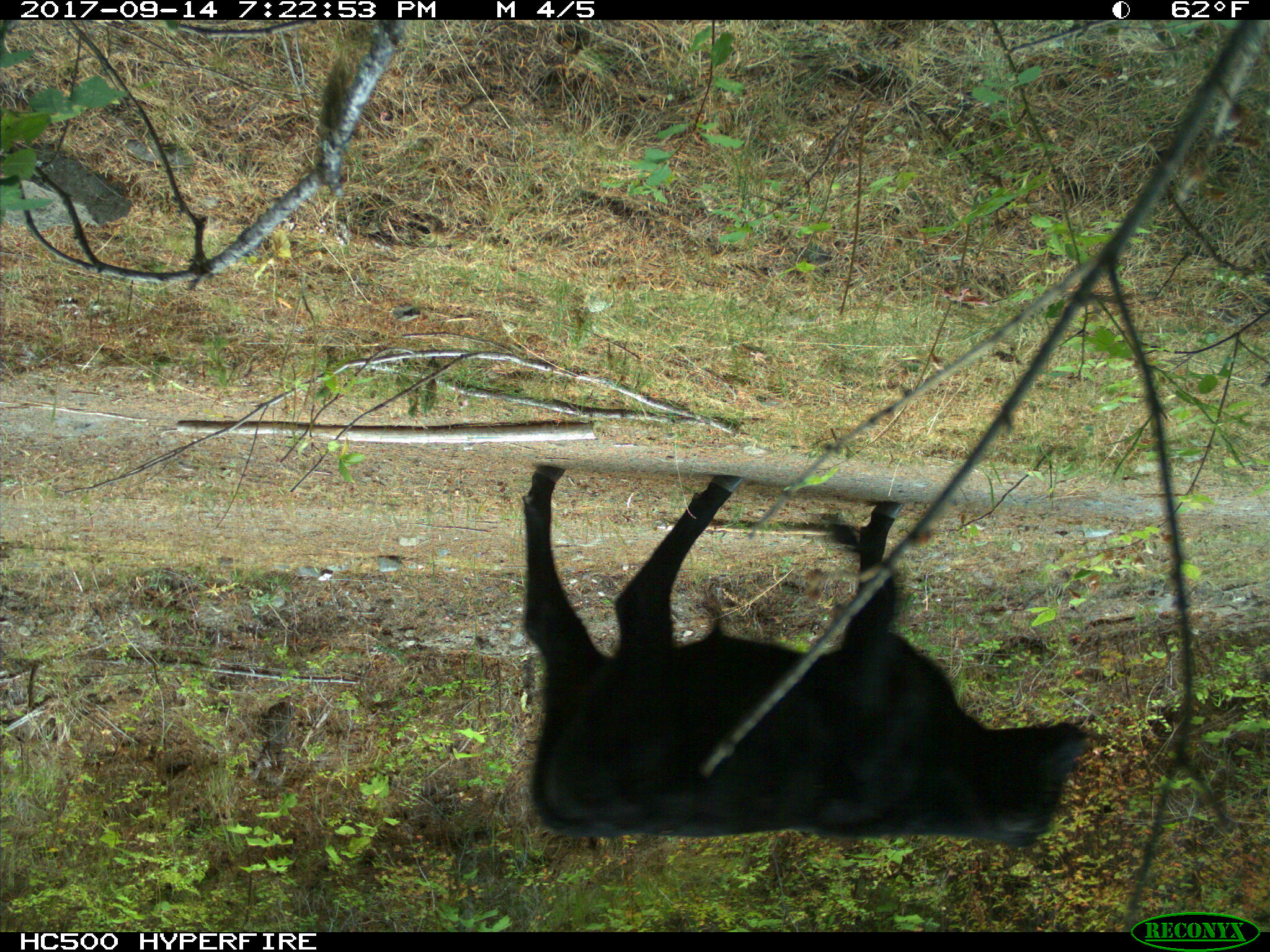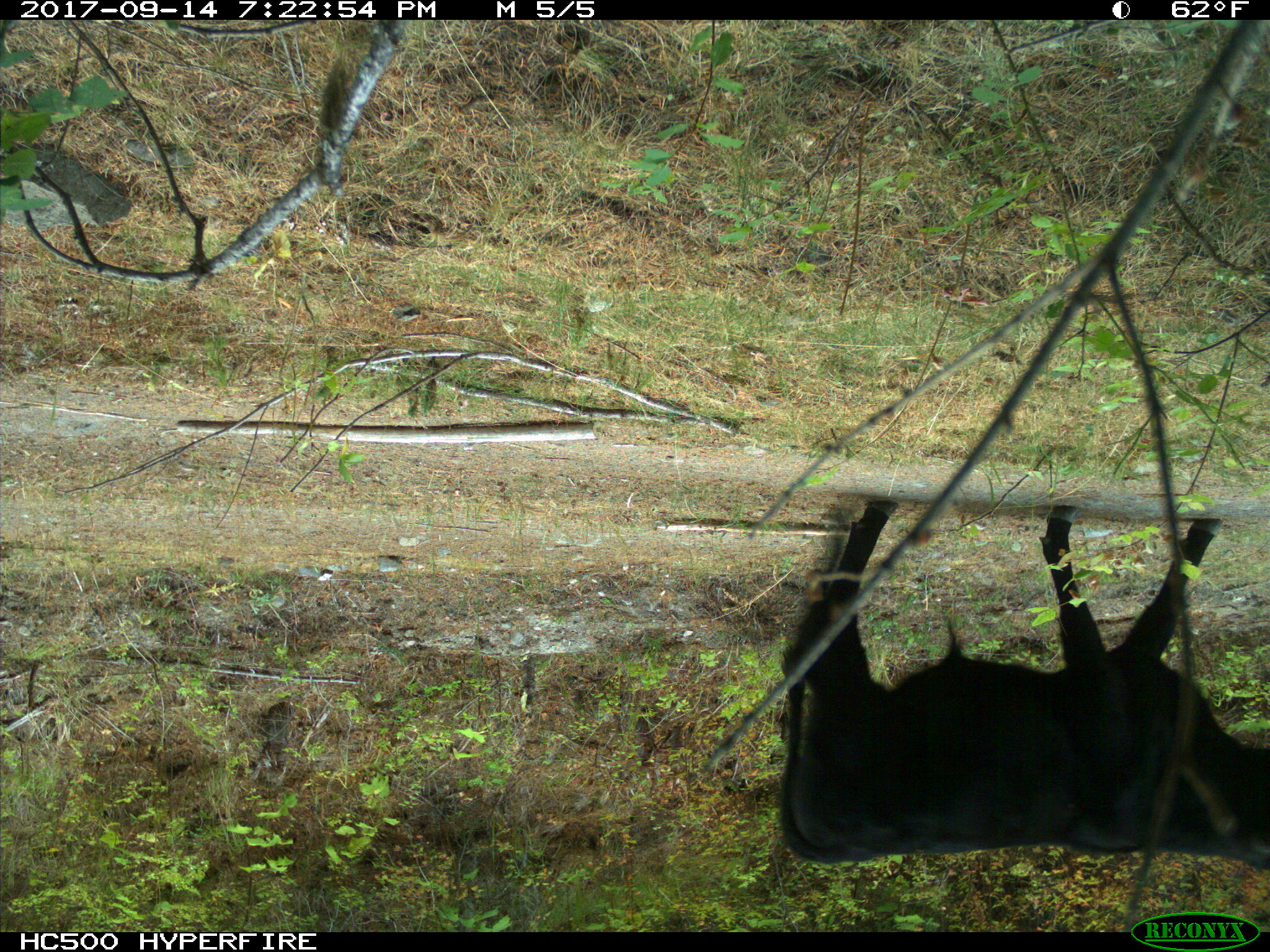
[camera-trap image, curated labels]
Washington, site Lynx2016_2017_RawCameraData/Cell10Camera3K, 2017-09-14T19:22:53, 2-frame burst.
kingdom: Animalia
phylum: Chordata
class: Mammalia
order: Artiodactyla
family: Bovidae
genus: Bos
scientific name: Bos taurus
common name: domestic cattle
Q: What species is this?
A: Domestic cattle (Bos taurus).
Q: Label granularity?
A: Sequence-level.